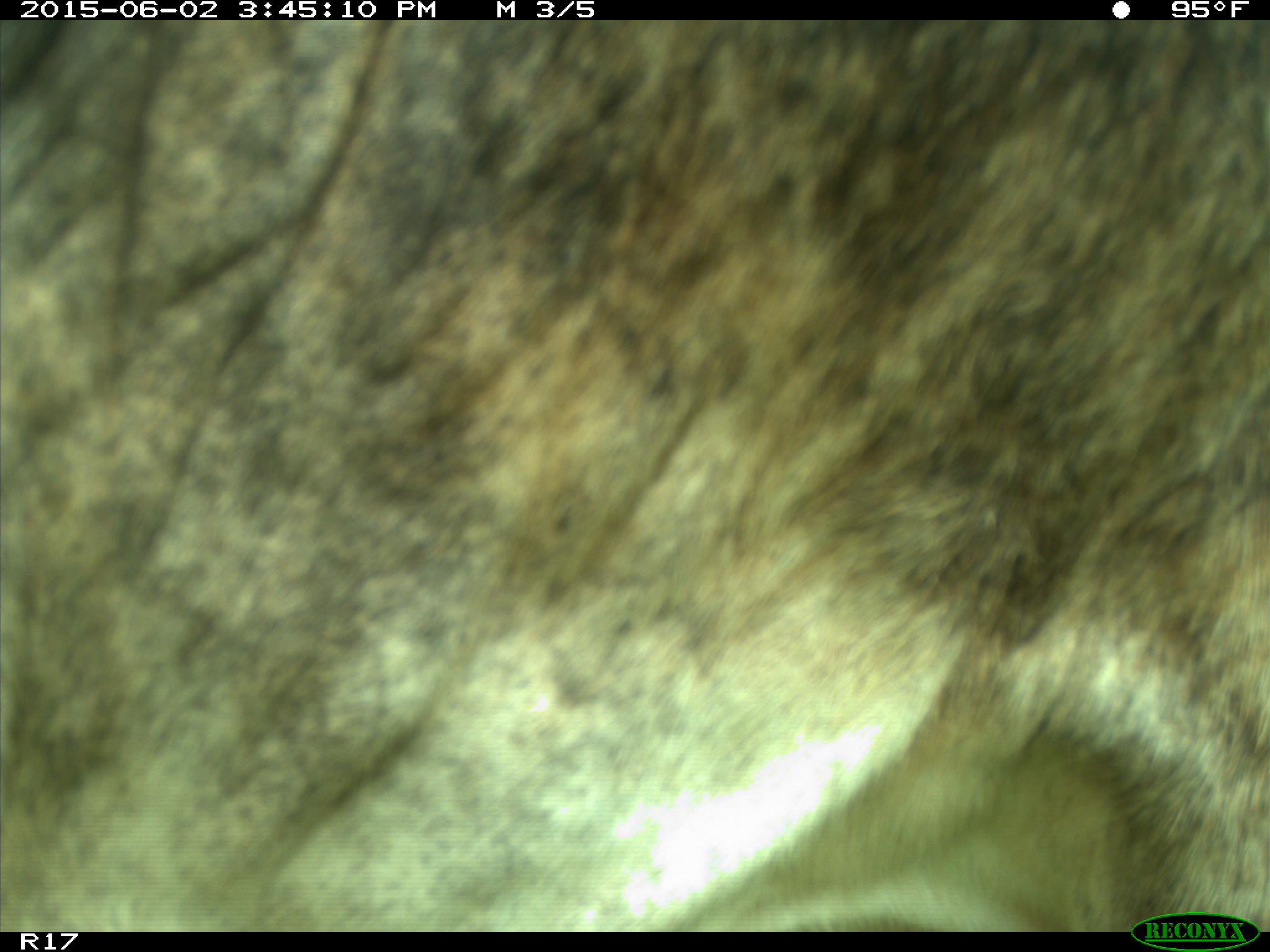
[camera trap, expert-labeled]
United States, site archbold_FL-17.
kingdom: Animalia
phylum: Chordata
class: Mammalia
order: Artiodactyla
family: Bovidae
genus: Bos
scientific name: Bos taurus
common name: domestic cow